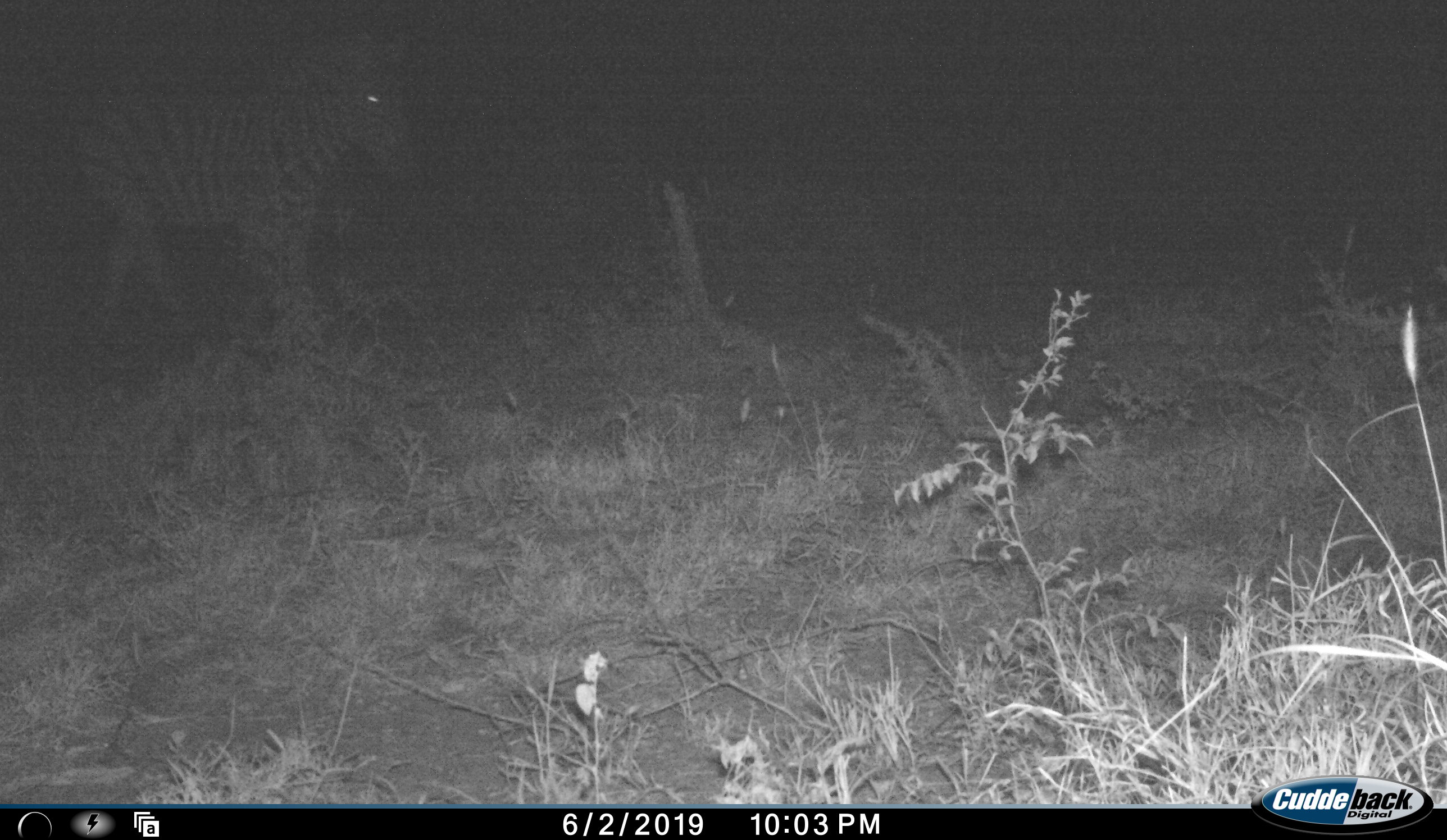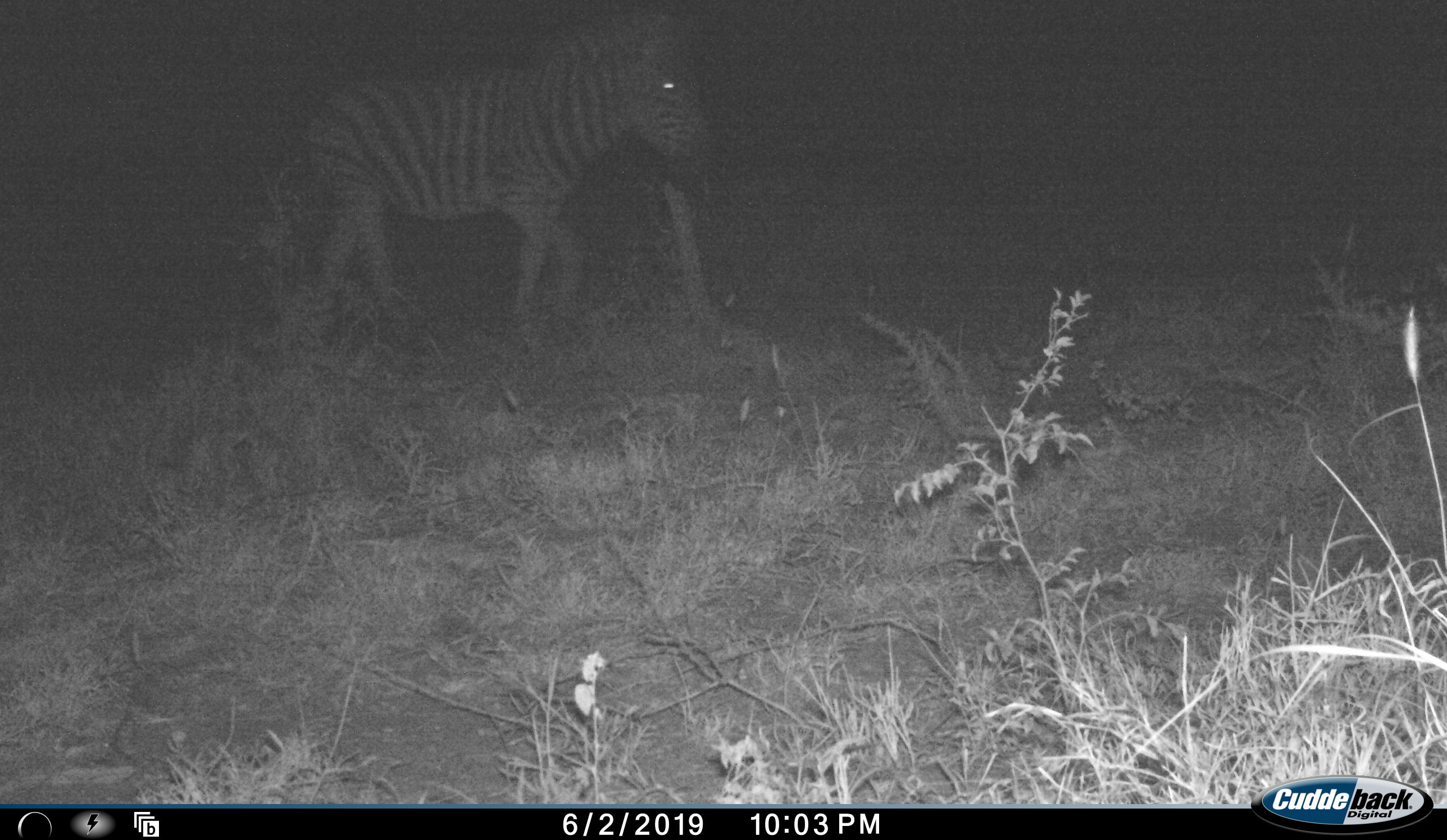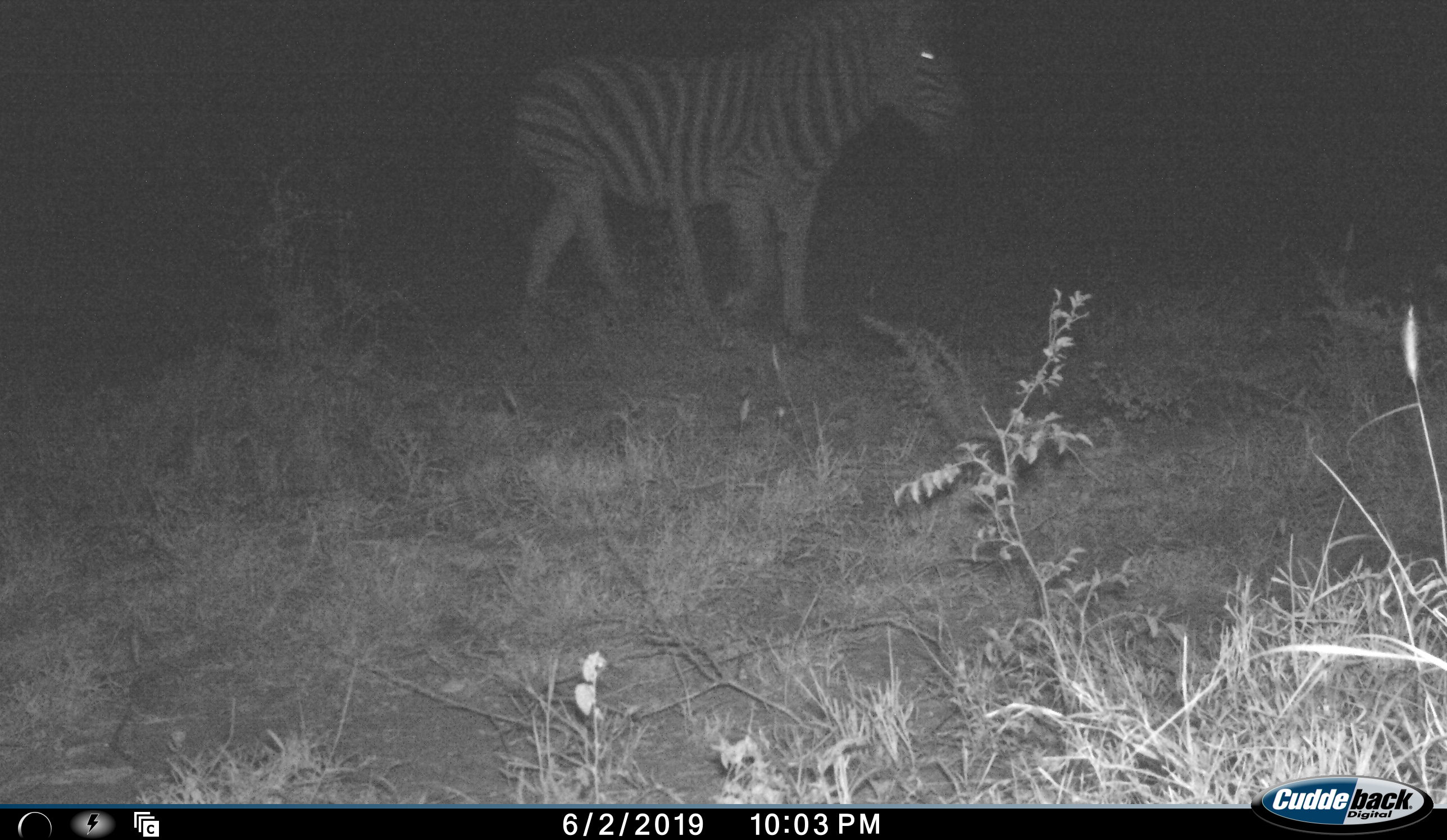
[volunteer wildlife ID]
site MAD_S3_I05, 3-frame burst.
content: unidentified animal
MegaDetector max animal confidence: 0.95